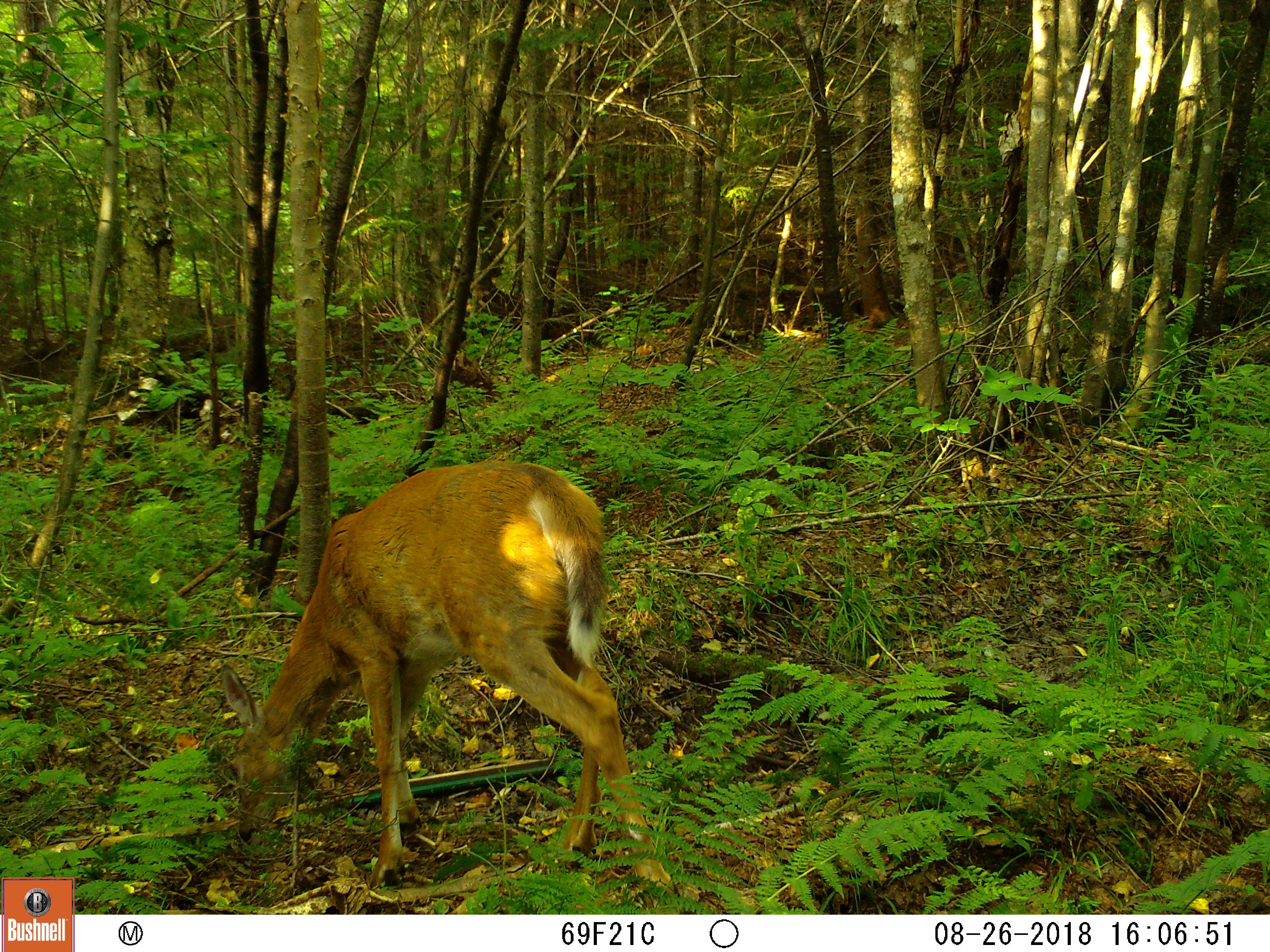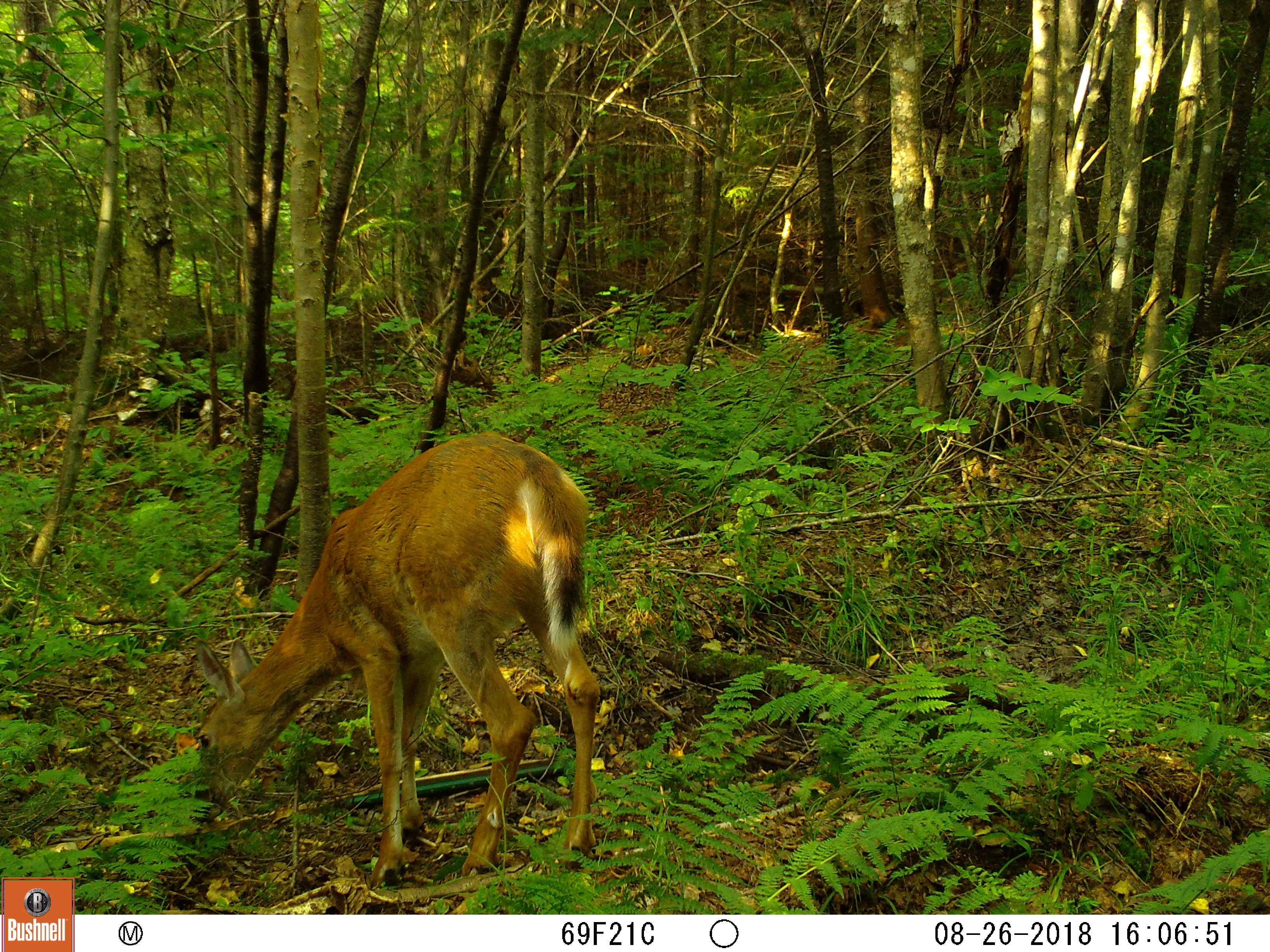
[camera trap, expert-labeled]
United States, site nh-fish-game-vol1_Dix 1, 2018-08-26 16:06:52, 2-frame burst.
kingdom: Animalia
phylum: Chordata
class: Mammalia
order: Artiodactyla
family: Cervidae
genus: Odocoileus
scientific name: Odocoileus virginianus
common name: white-tailed deer